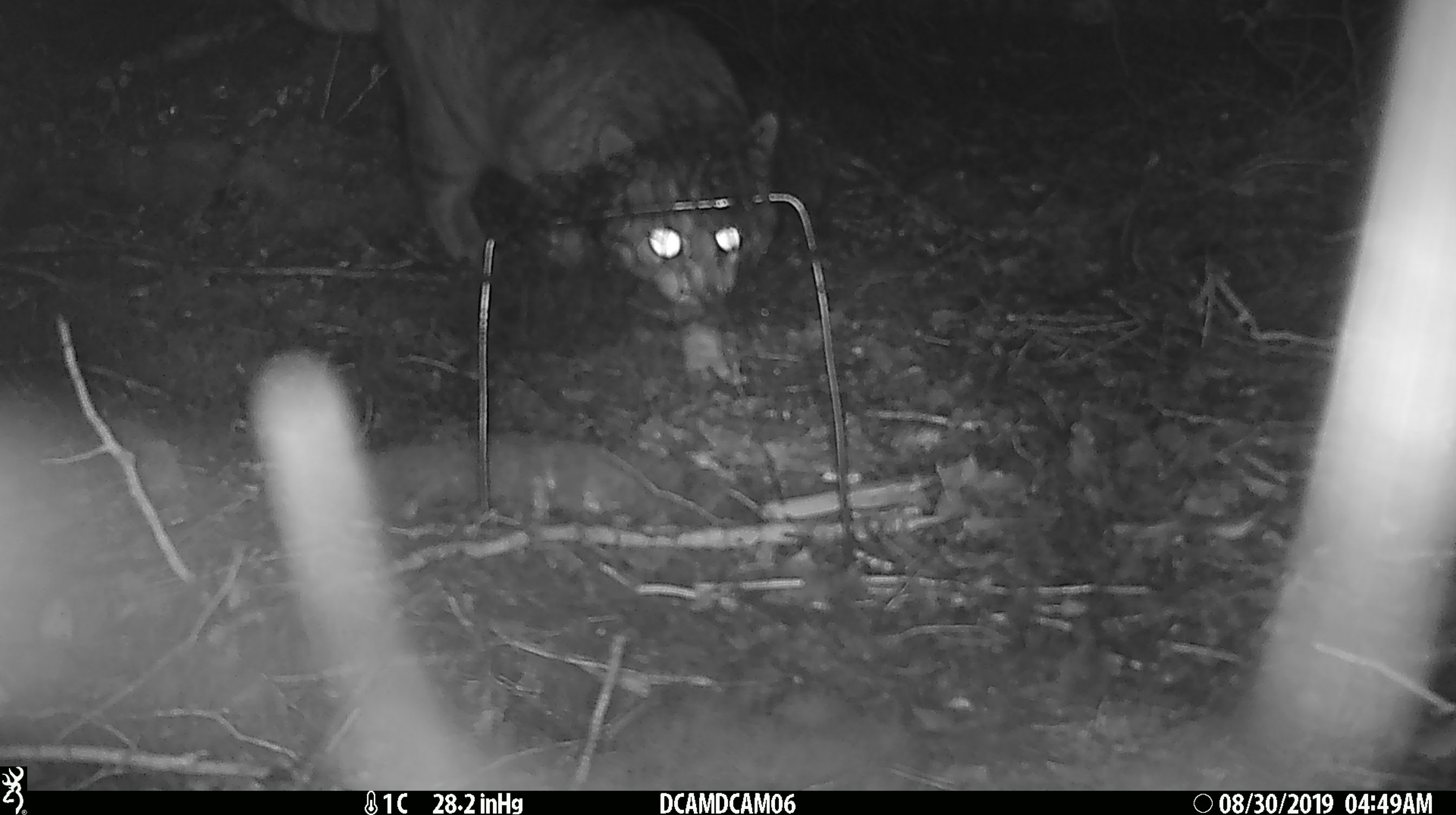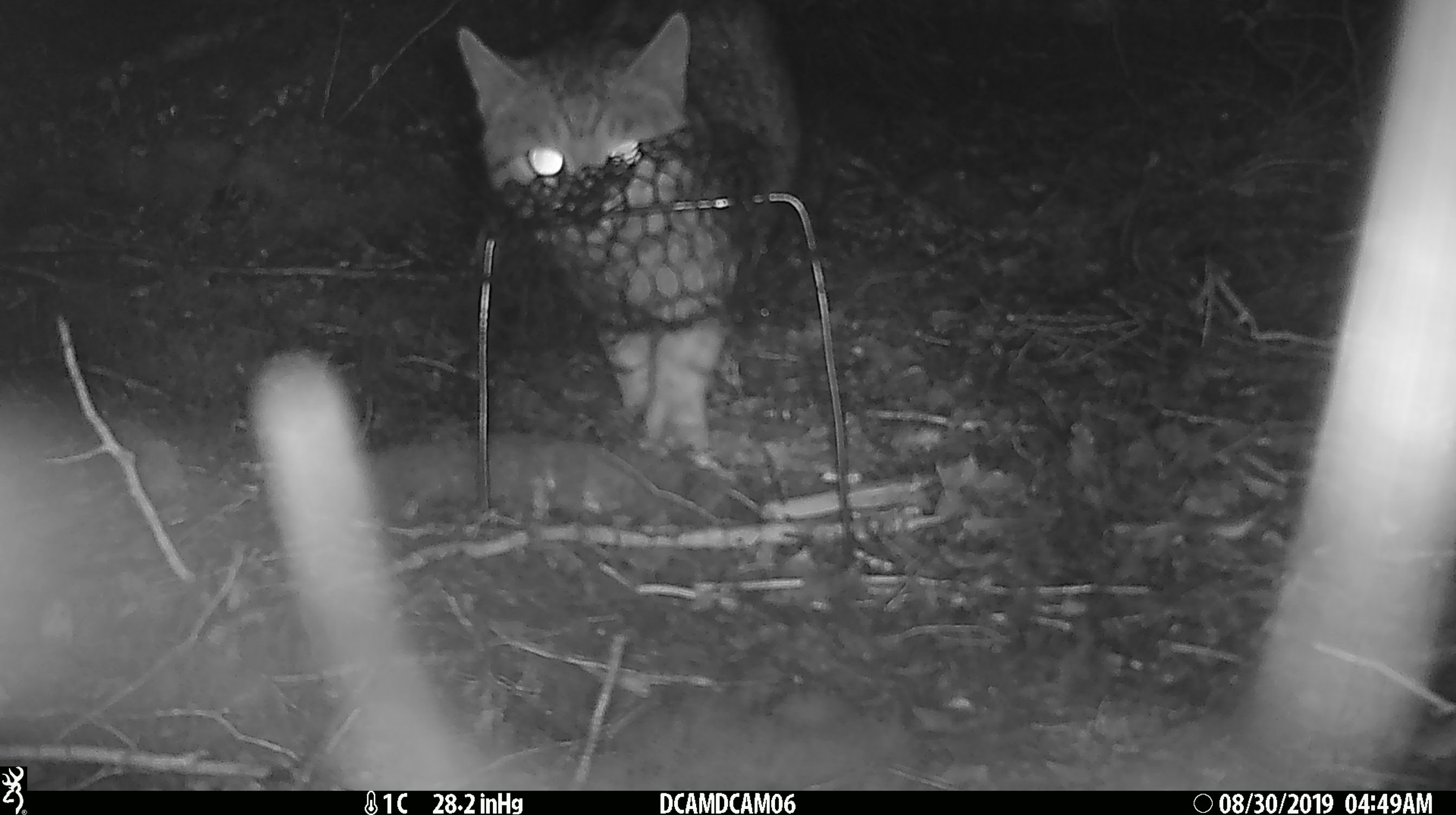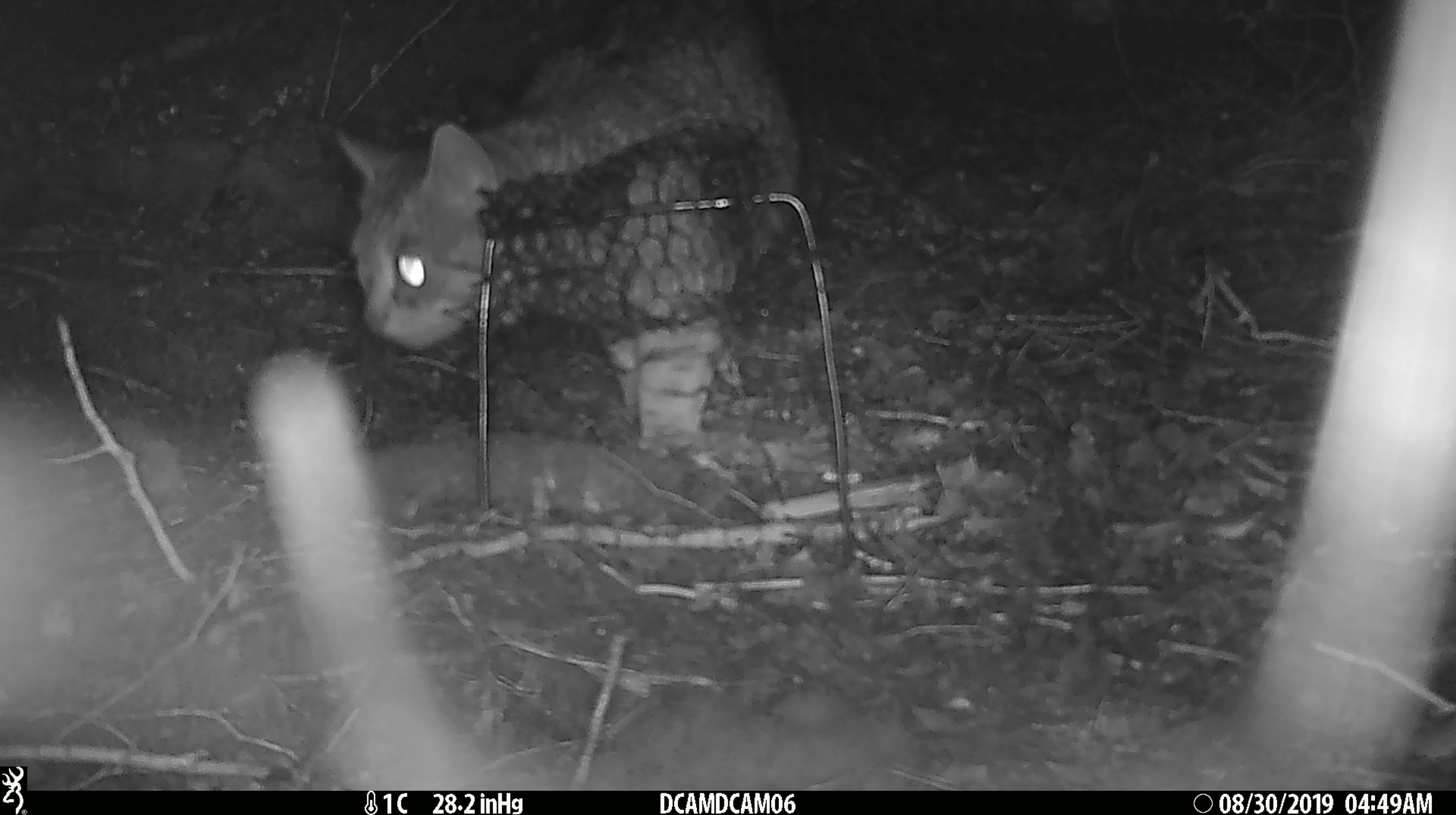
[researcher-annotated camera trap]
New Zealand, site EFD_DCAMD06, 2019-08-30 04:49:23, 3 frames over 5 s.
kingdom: Animalia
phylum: Chordata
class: Mammalia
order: Carnivora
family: Felidae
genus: Felis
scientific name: Felis catus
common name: domestic cat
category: cat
Cat (domestic cat) (Felis catus).